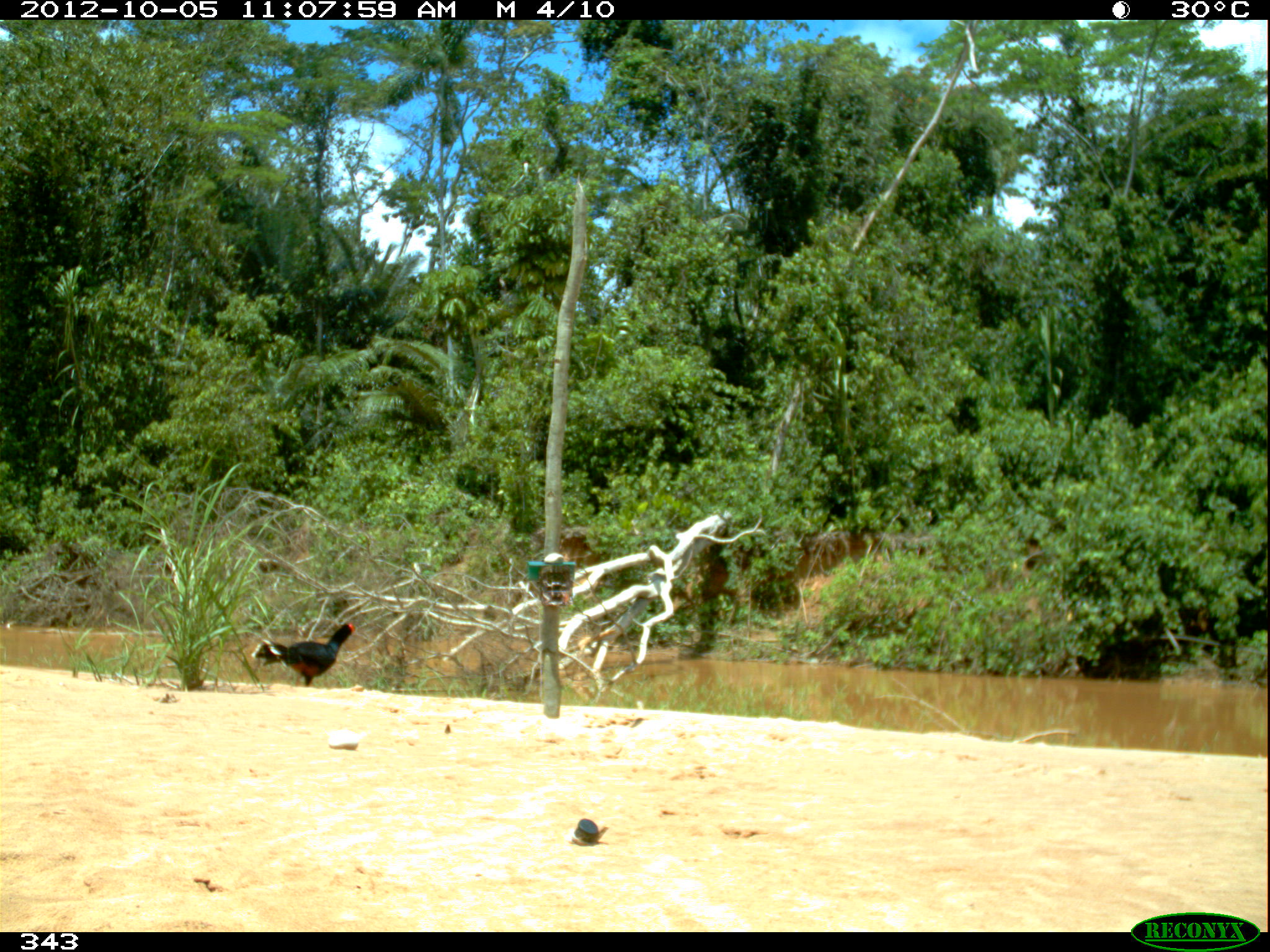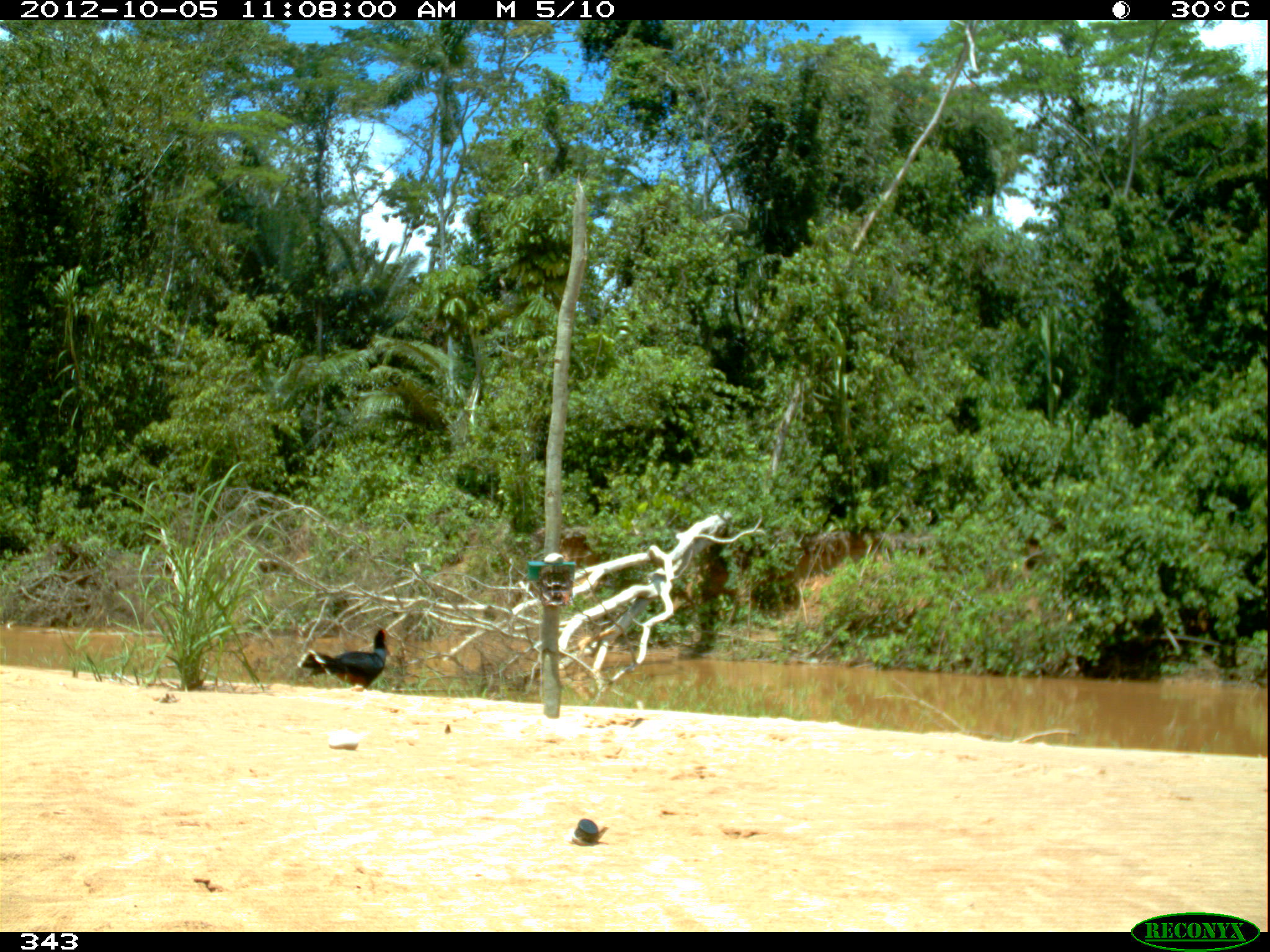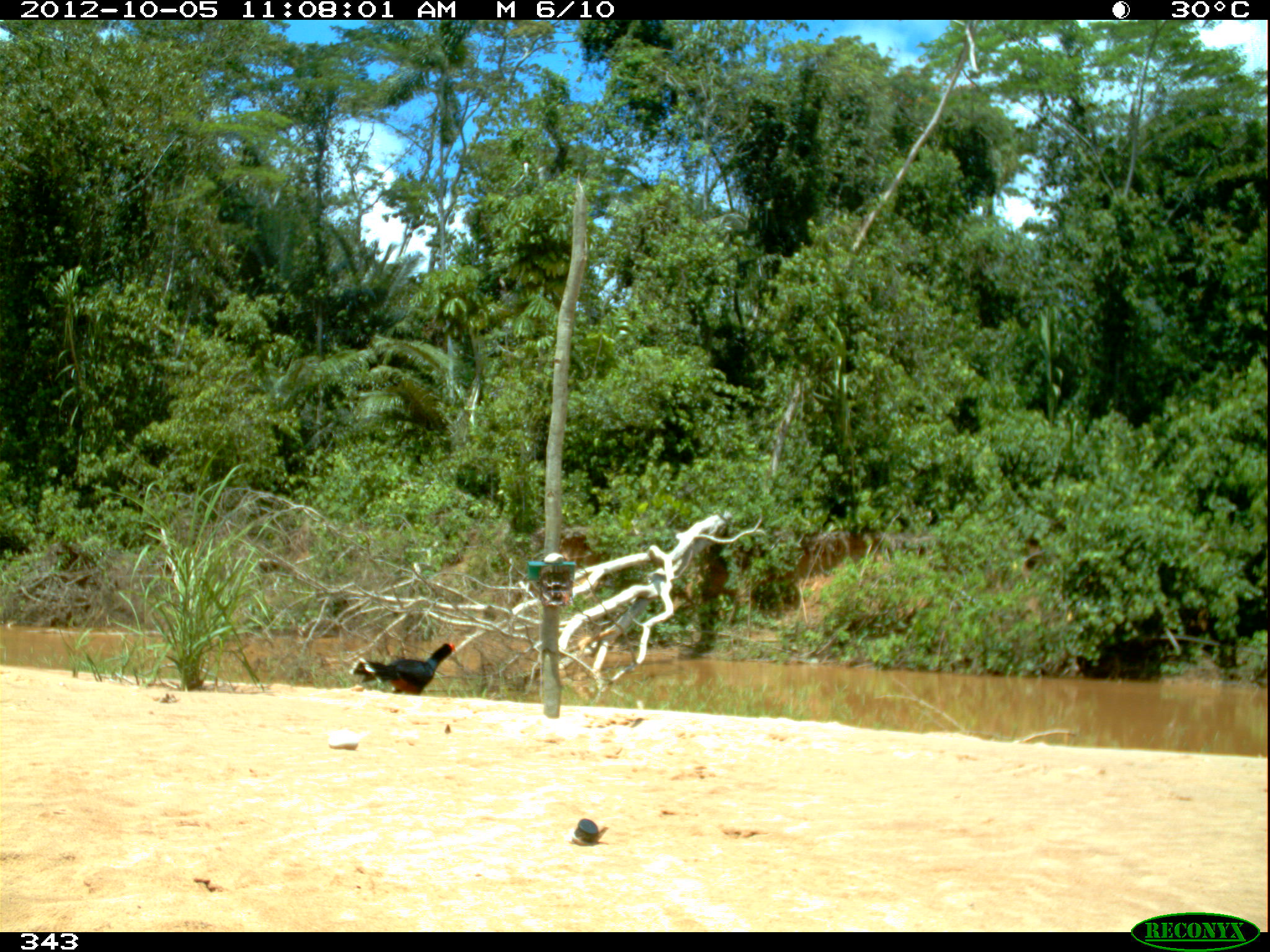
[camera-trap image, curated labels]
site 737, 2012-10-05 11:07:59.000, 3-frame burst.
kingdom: Animalia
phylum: Chordata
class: Aves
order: Galliformes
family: Cracidae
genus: Mitu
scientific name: Mitu tuberosum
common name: razor-billed curassow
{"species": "Mitu tuberosum (razor-billed curassow)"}